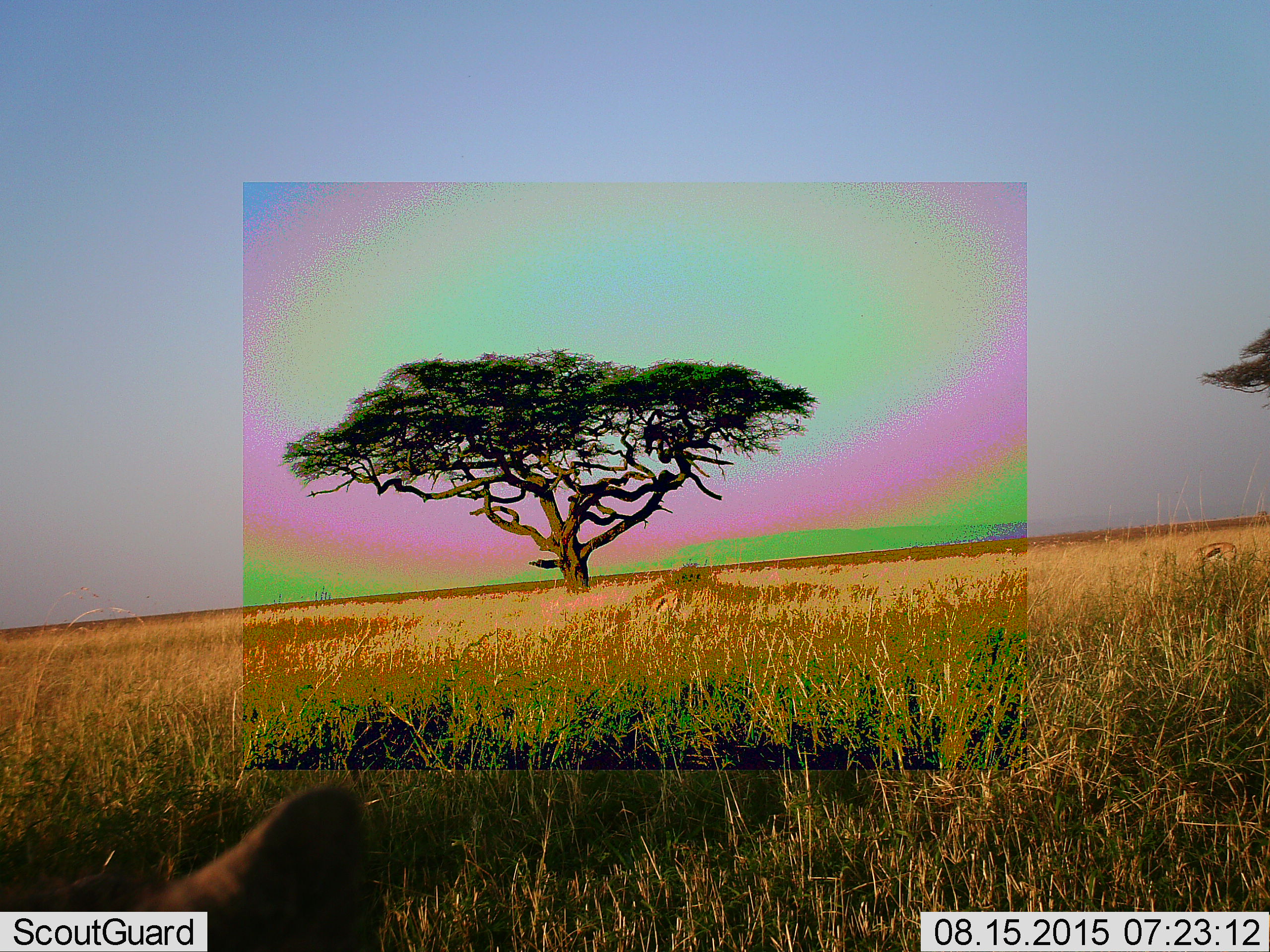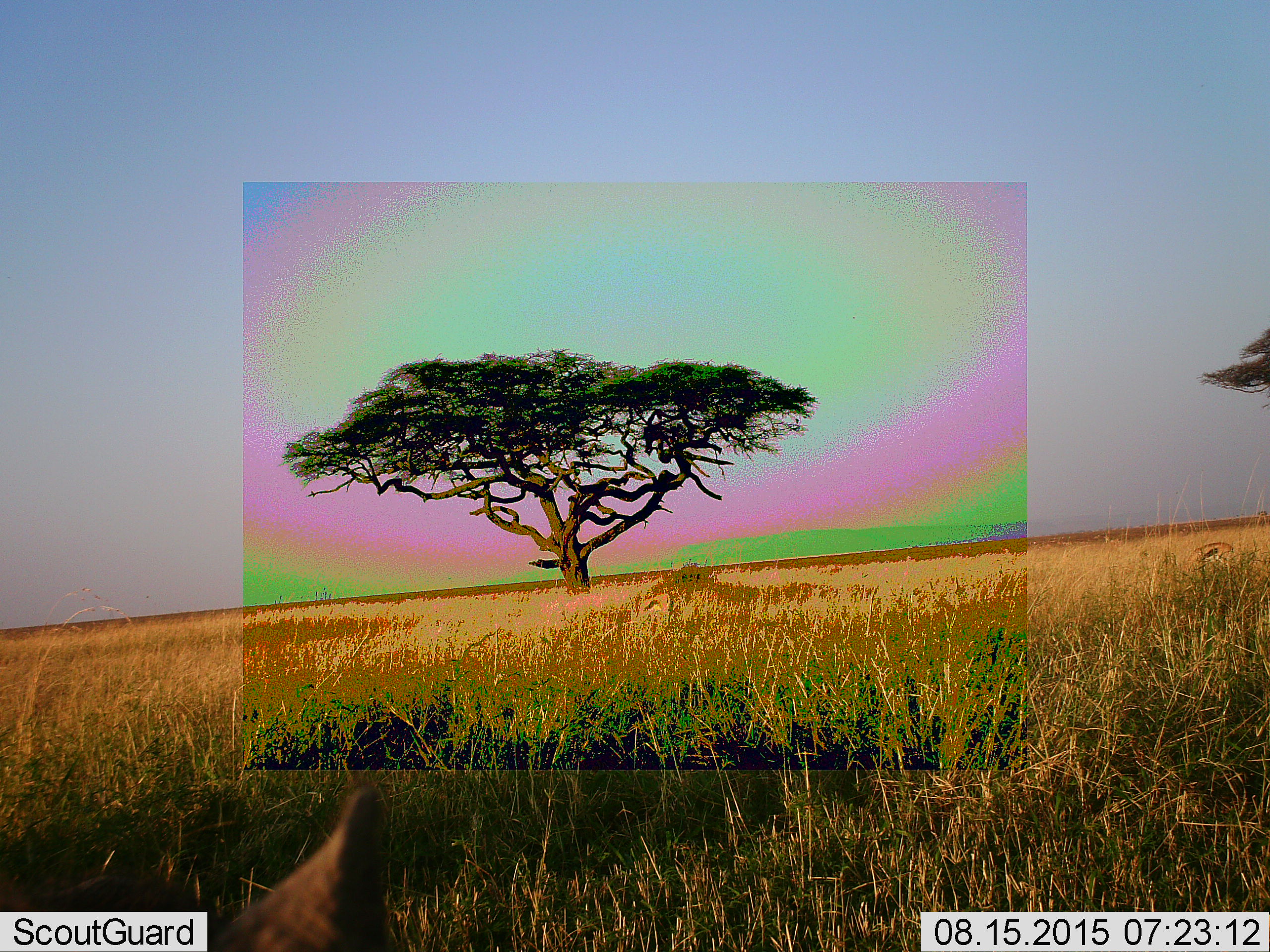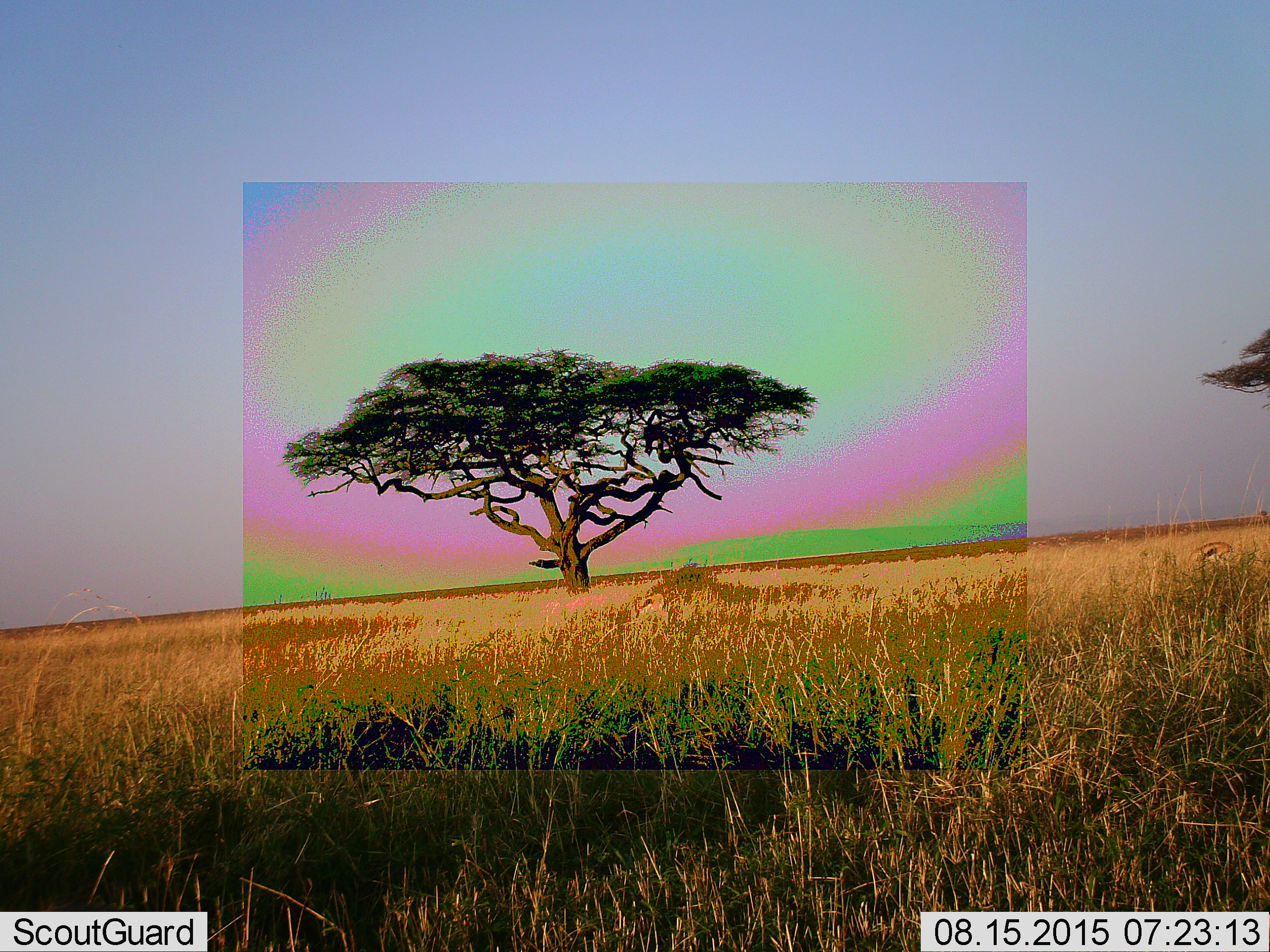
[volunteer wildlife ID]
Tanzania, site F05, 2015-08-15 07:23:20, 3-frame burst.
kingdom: Animalia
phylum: Chordata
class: Mammalia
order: Artiodactyla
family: Bovidae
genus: Eudorcas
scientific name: Eudorcas thomsonii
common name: thomson's gazelle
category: gazellethomsons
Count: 5.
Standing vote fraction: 33%.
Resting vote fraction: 0%.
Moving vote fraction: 50%.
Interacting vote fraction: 0%.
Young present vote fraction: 0%.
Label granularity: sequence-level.